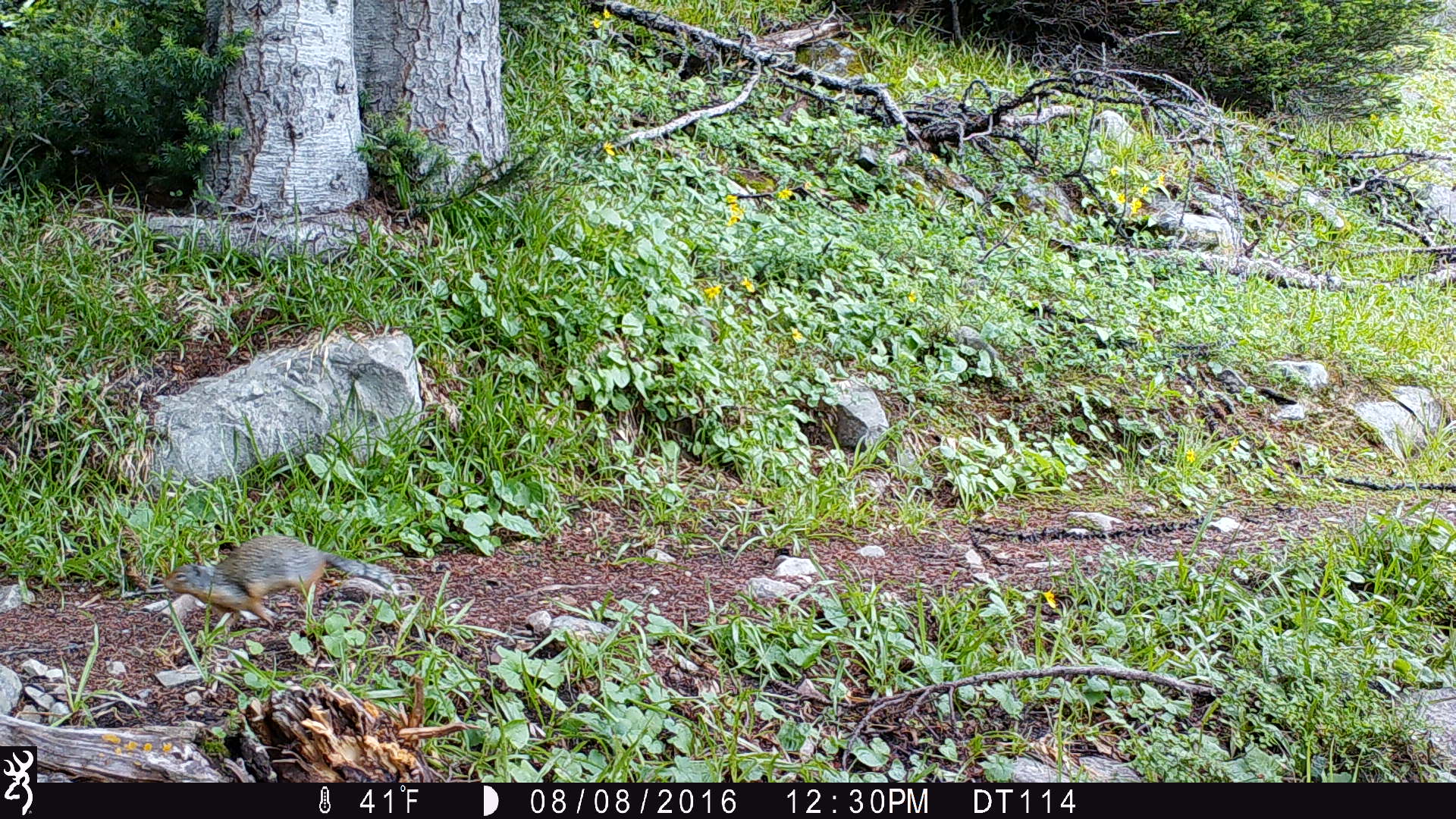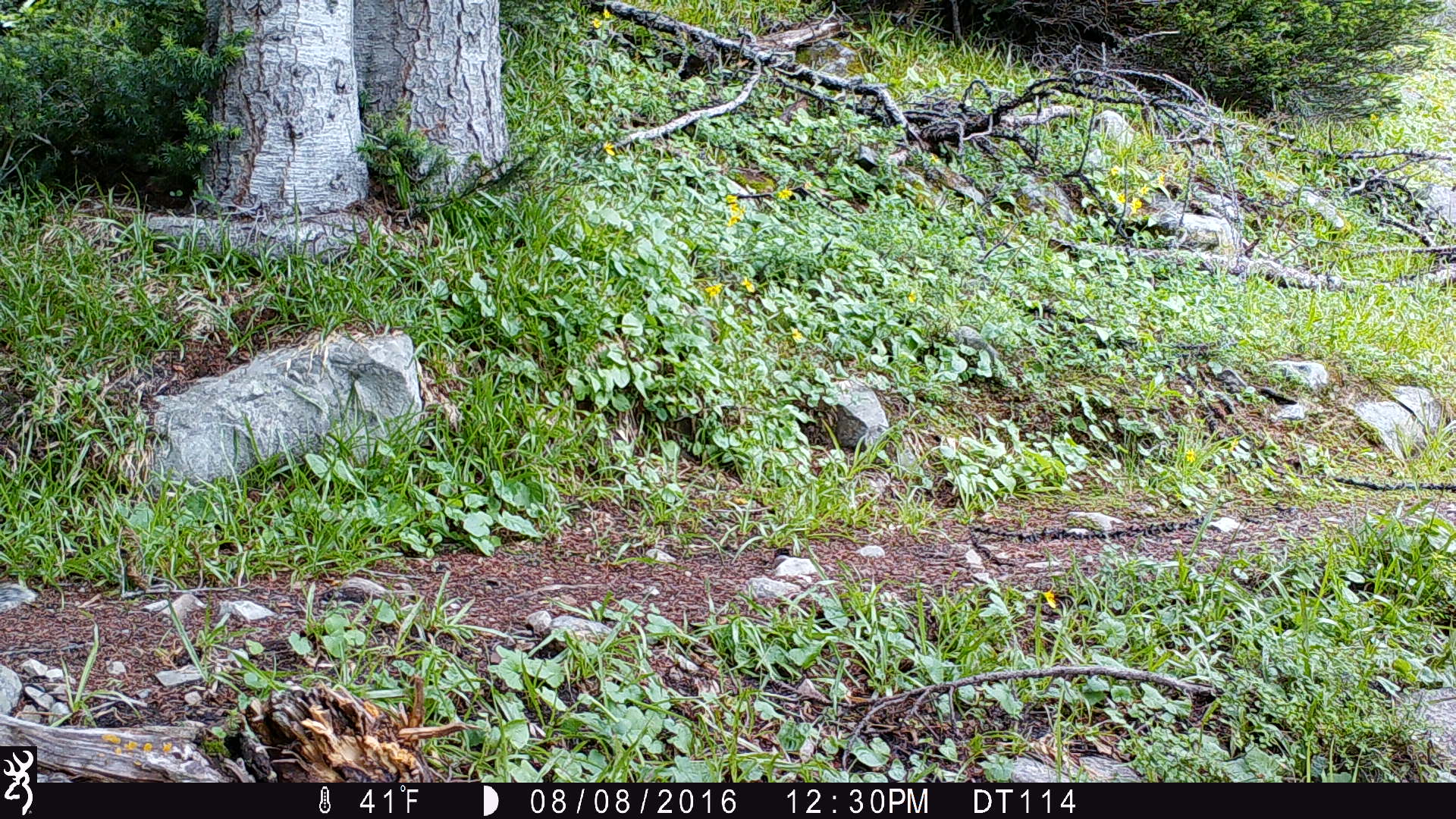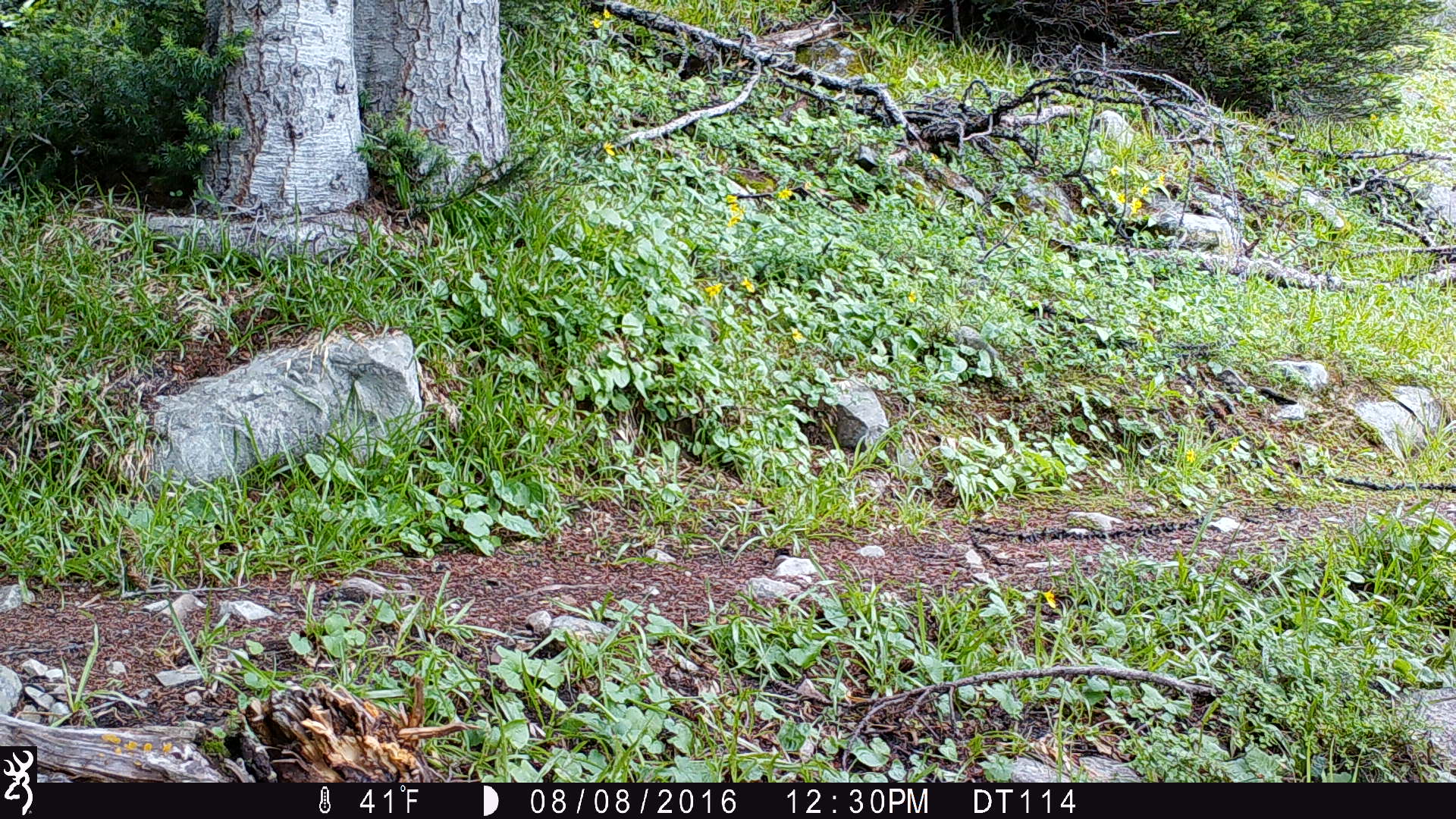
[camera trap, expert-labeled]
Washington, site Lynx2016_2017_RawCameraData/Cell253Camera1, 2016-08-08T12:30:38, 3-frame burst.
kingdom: Animalia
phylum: Chordata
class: Mammalia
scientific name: Mammalia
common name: small mammal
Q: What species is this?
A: Small mammal (Mammalia).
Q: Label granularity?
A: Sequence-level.